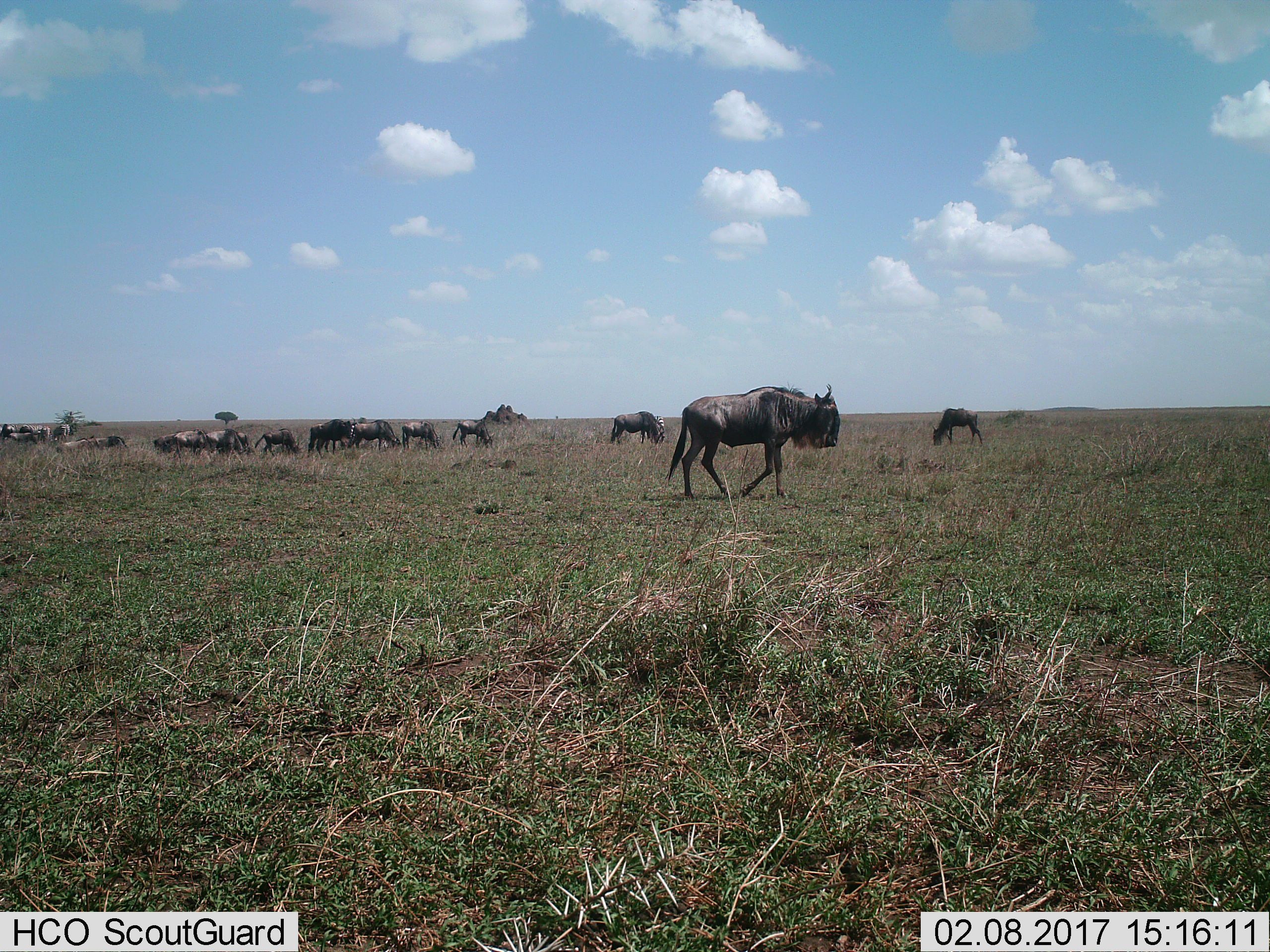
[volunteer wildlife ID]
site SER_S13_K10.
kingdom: Animalia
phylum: Chordata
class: Mammalia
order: Artiodactyla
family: Bovidae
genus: Connochaetes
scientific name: Connochaetes taurinus taurinus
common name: blue wildebeest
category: wildebeestblue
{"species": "wildebeestblue (blue wildebeest) (Connochaetes taurinus taurinus)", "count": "11-50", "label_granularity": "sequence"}